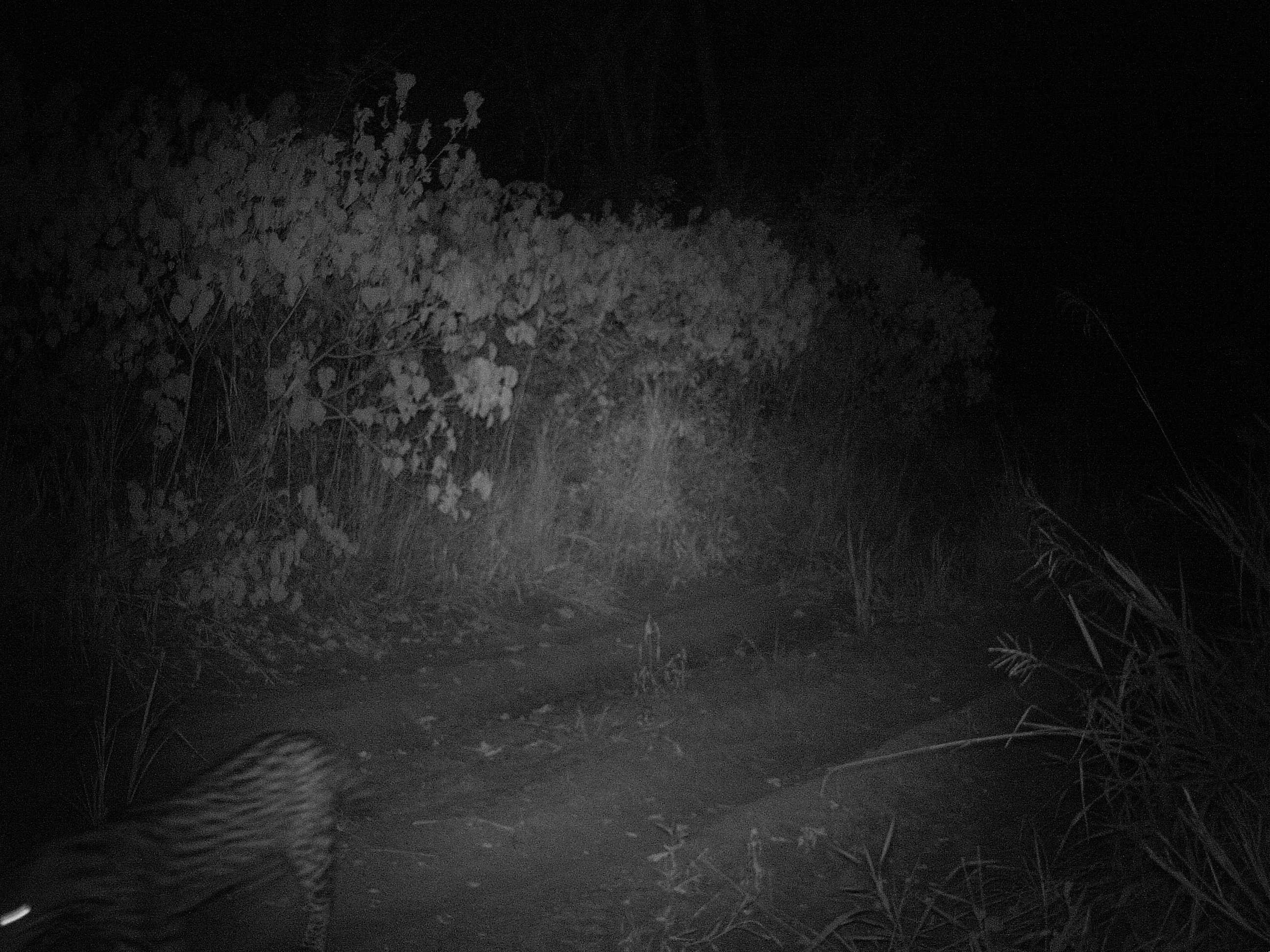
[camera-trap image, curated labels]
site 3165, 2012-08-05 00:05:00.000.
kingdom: Animalia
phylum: Chordata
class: Mammalia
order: Carnivora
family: Felidae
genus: Leopardus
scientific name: Leopardus pardalis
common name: ocelot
Leopardus pardalis (ocelot), count 1.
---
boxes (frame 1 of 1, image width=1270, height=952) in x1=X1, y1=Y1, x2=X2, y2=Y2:
leopardus pardalis: x1=1, y1=727, x2=365, y2=949